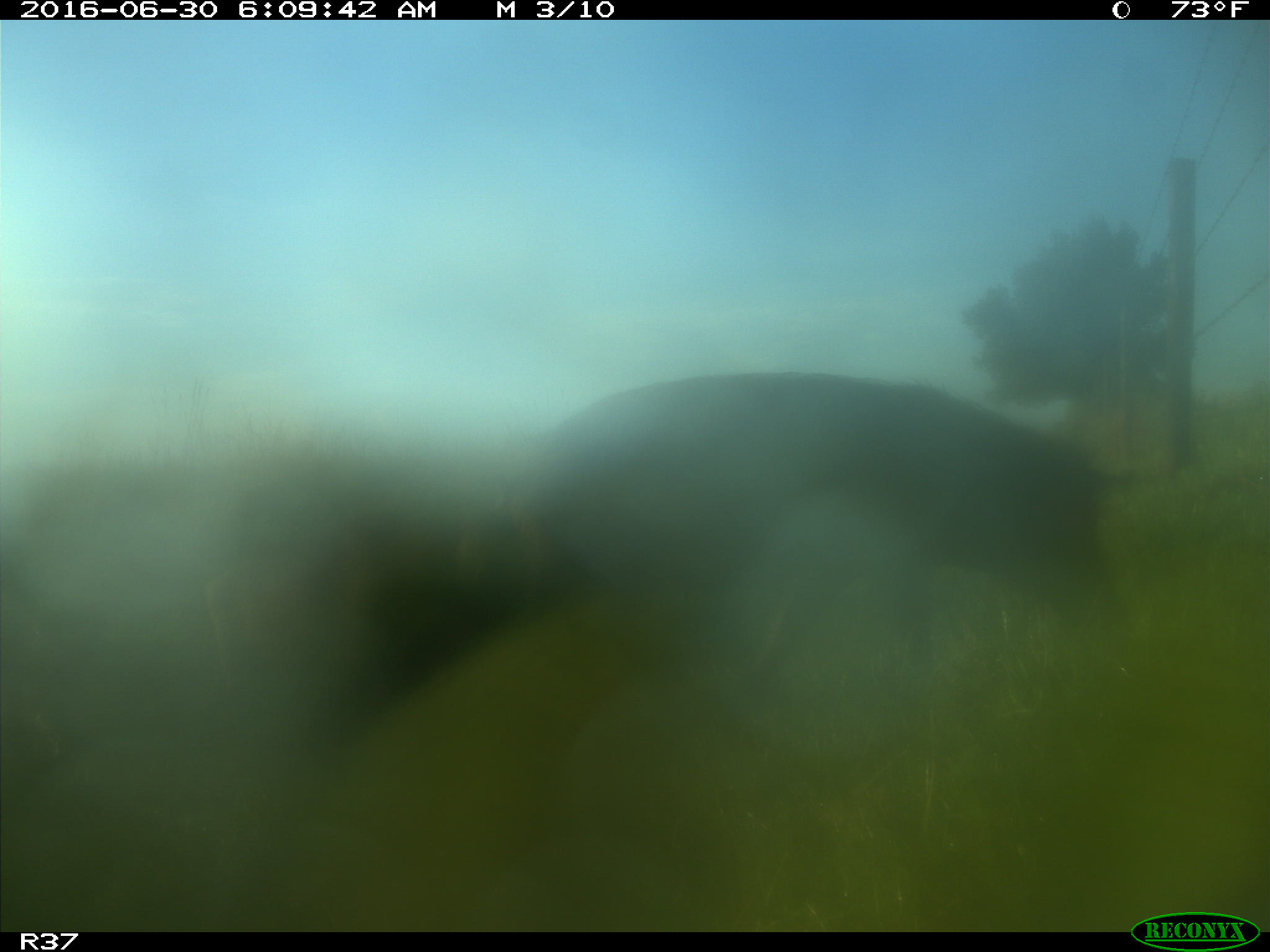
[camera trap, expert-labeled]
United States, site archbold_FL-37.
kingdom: Animalia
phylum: Chordata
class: Mammalia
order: Artiodactyla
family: Suidae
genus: Sus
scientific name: Sus scrofa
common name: wild boar